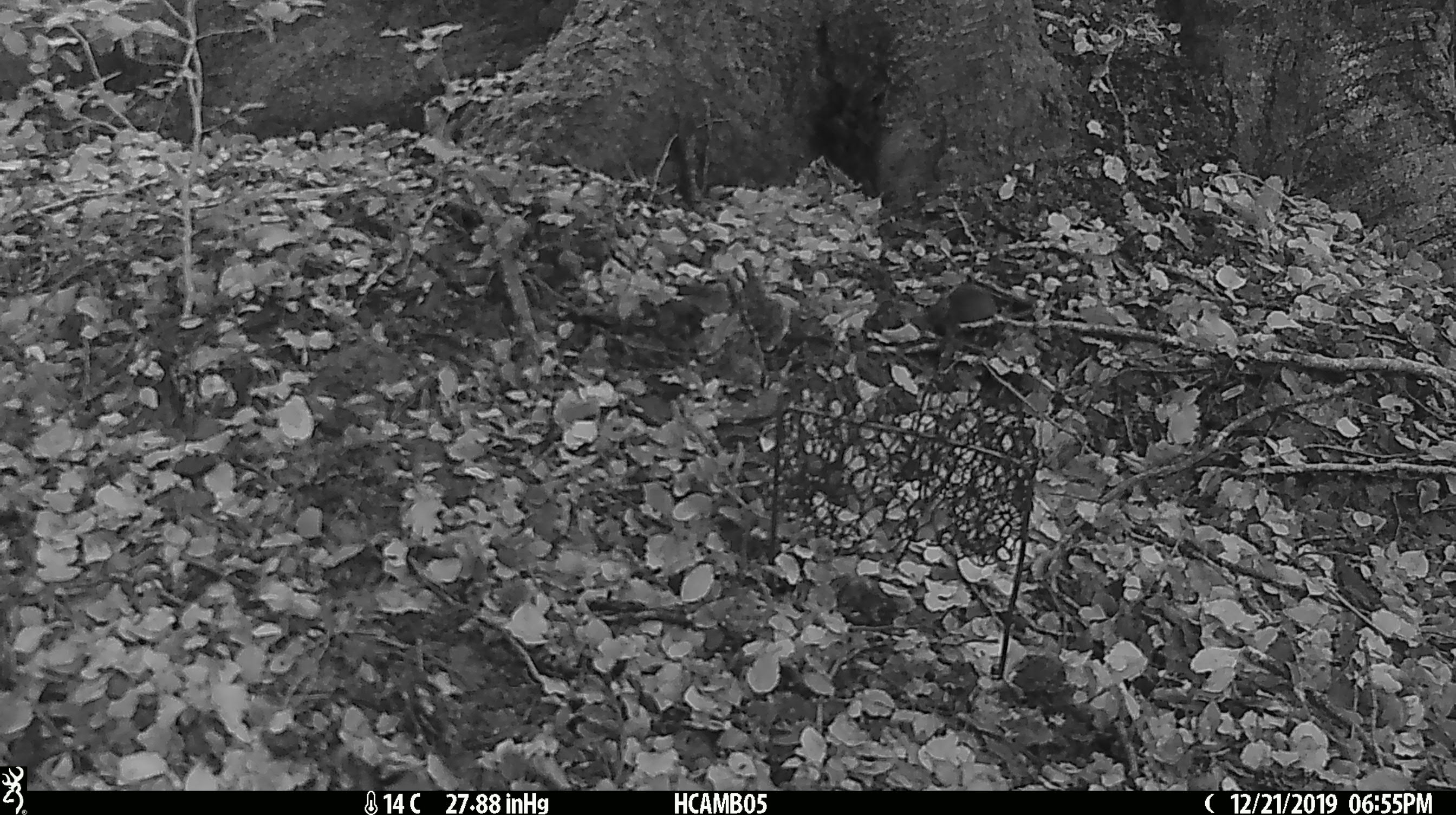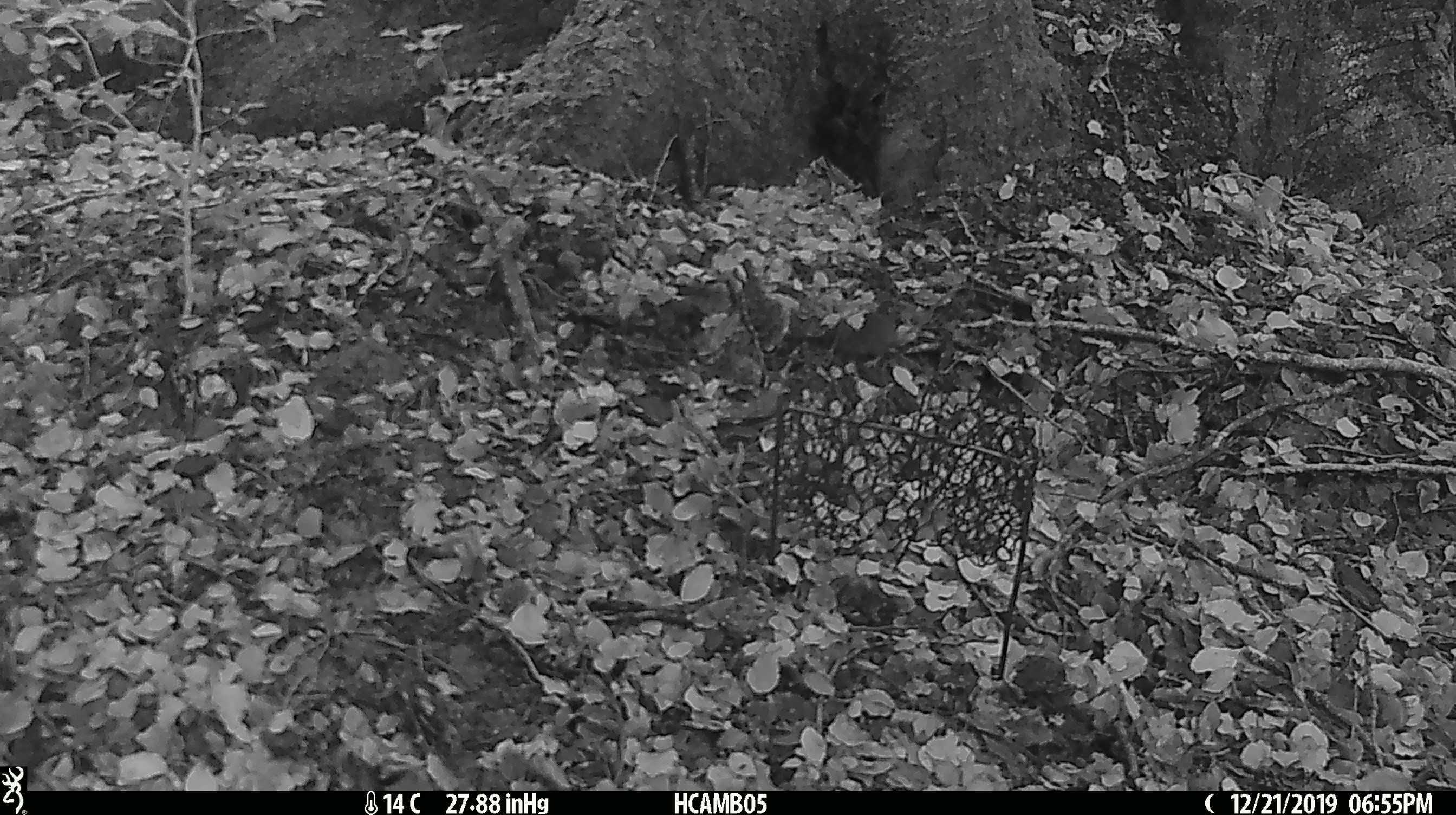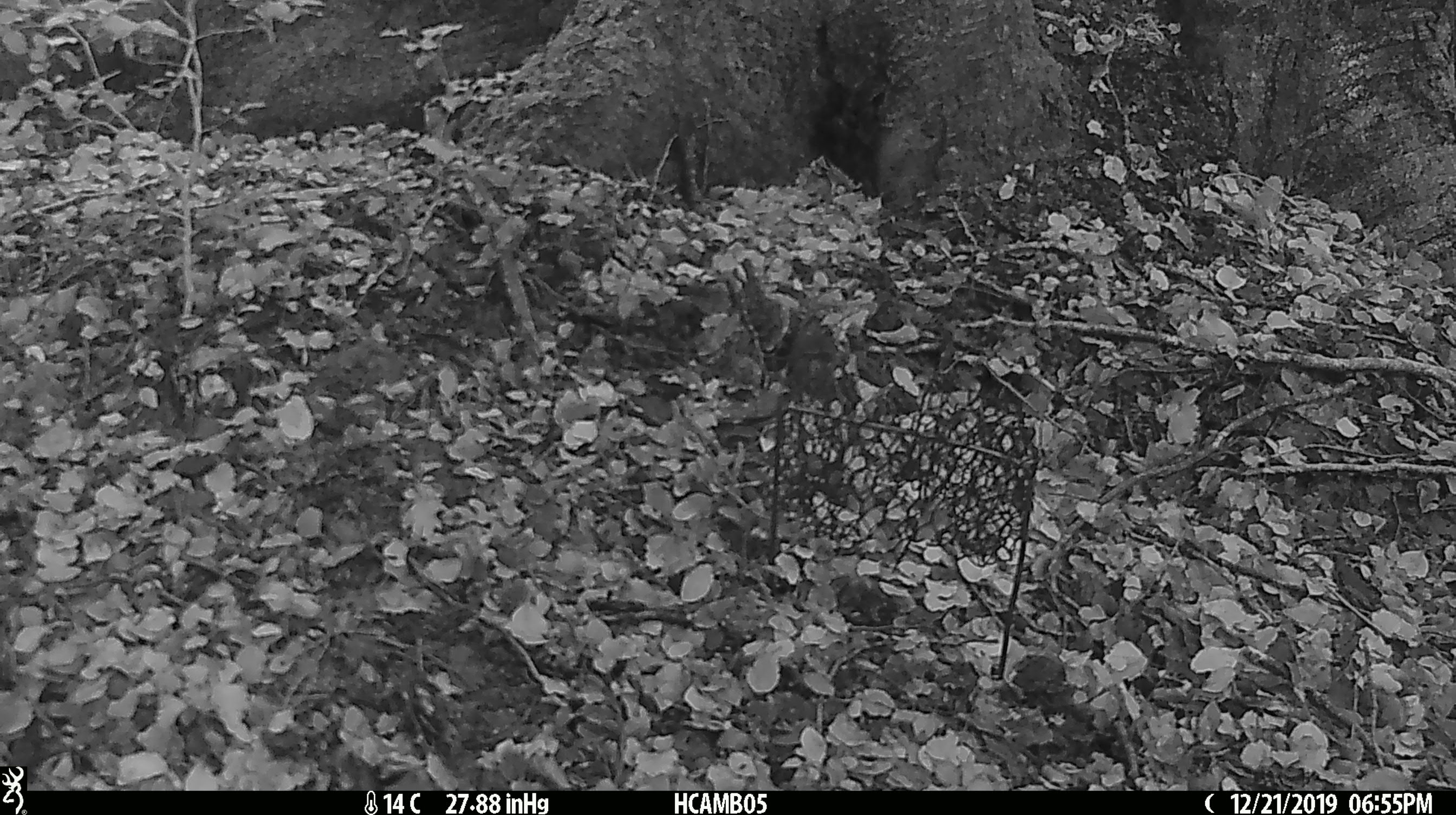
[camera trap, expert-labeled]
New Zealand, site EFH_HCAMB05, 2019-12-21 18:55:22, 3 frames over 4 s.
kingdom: Animalia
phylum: Chordata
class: Mammalia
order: Rodentia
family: Muridae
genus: Mus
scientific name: Mus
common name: mouse